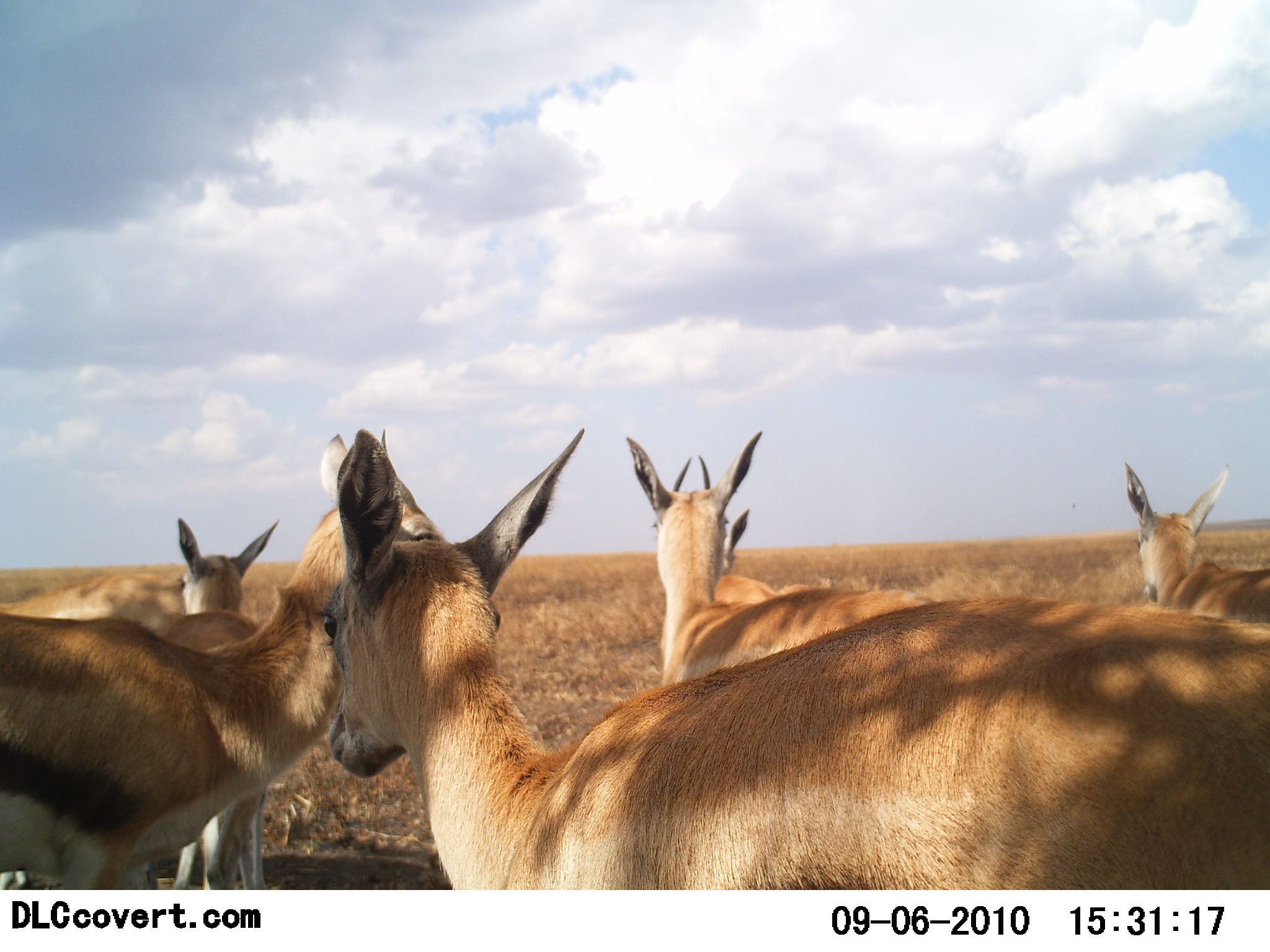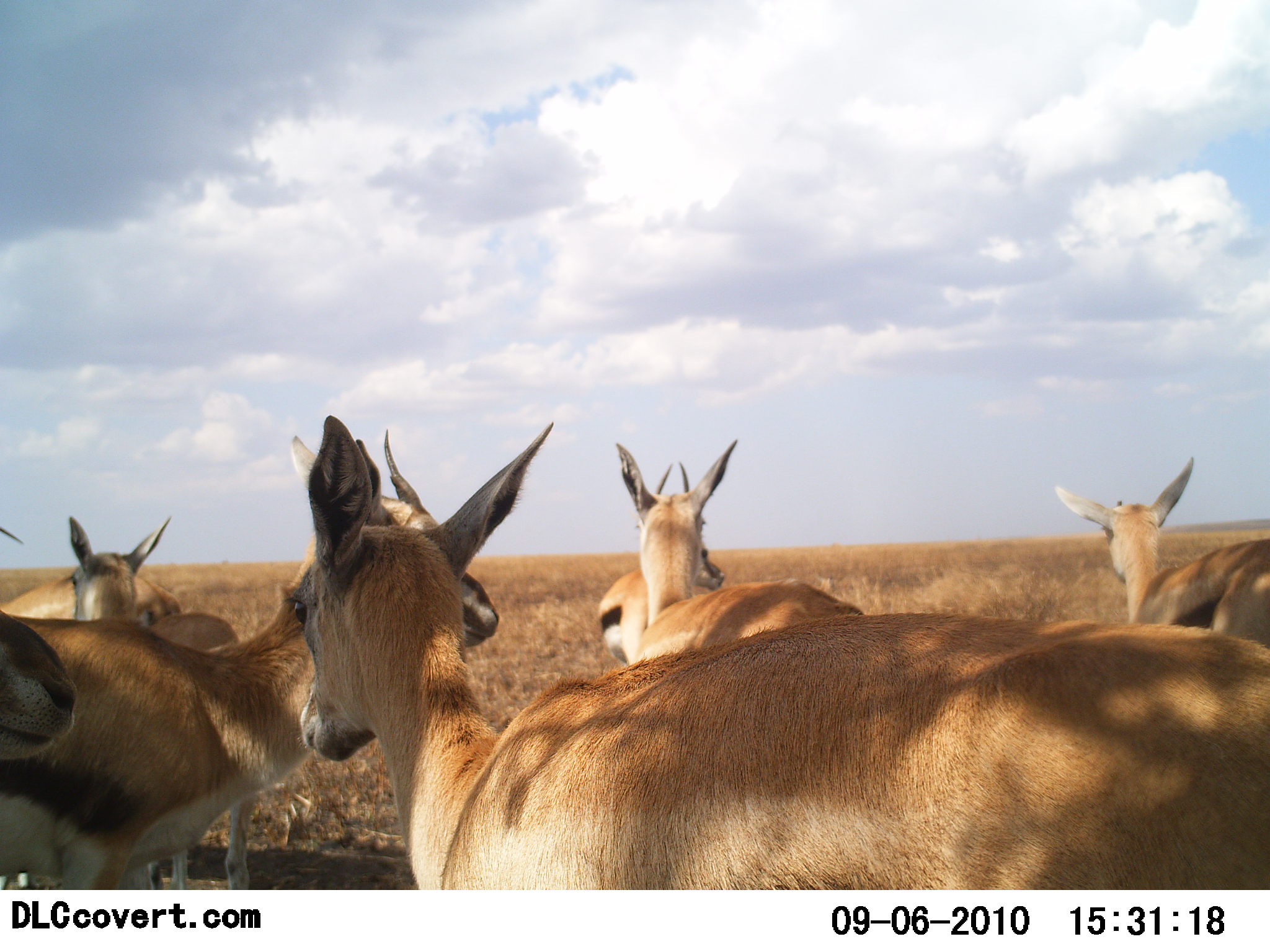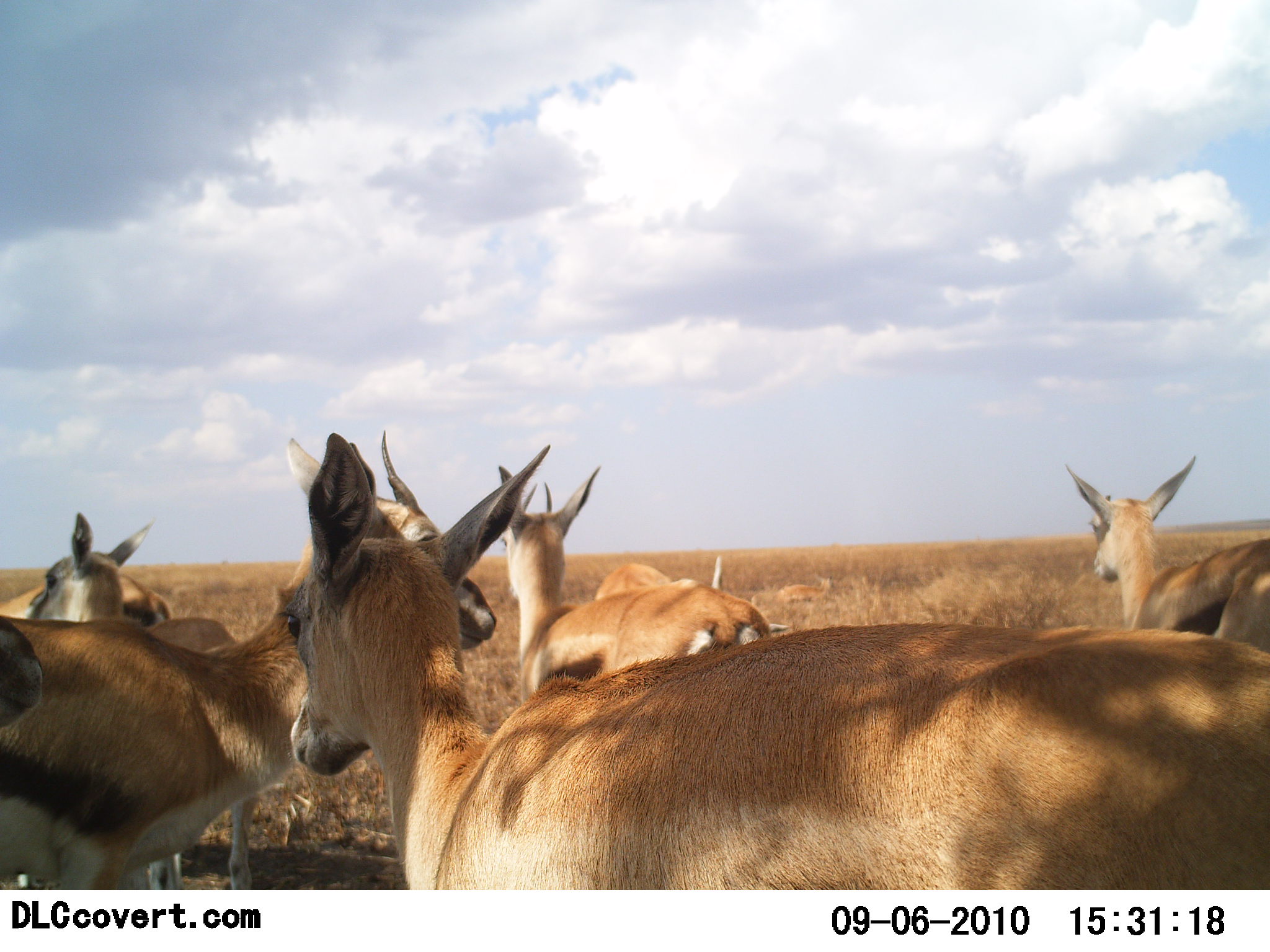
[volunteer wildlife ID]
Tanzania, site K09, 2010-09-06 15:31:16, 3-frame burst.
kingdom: Animalia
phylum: Chordata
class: Mammalia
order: Artiodactyla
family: Bovidae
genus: Eudorcas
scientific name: Eudorcas thomsonii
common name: thomson's gazelle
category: gazellethomsons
Gazellethomsons (thomson's gazelle) (Eudorcas thomsonii), count 7. Behavior (volunteer vote fractions): standing 91%, resting 0%, moving 0%, interacting 9%. Young present (vote fraction): 18%. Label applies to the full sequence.